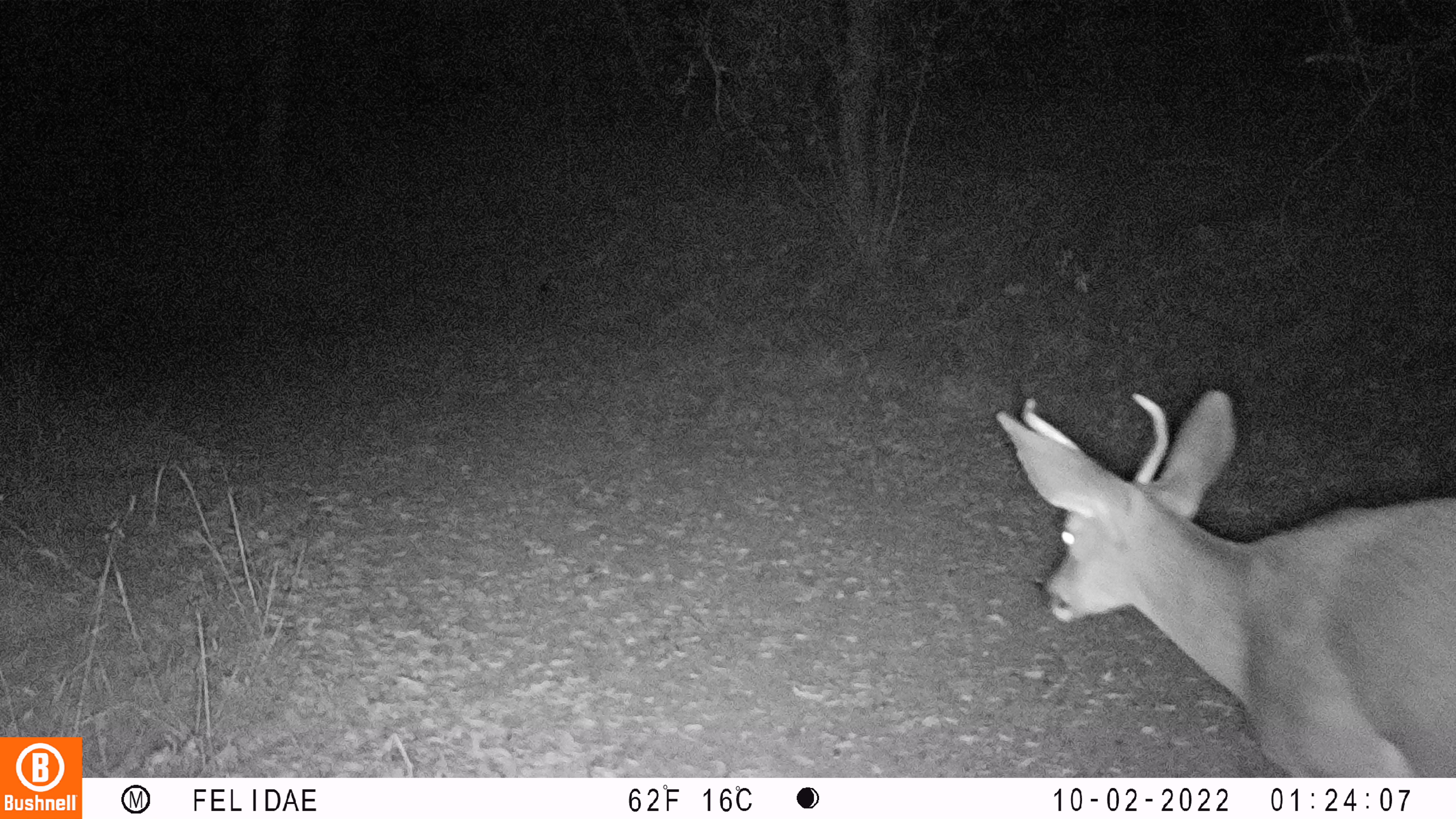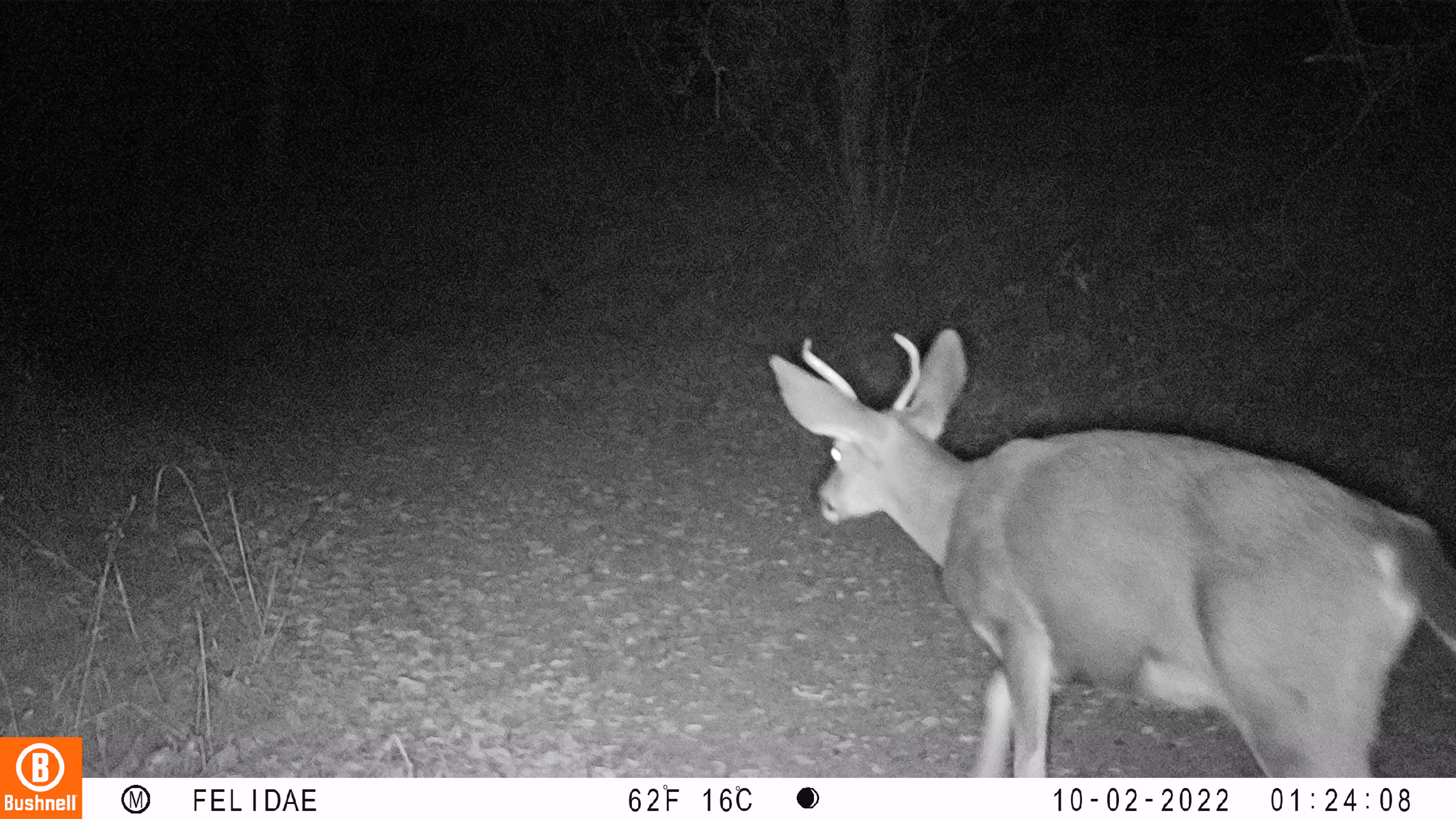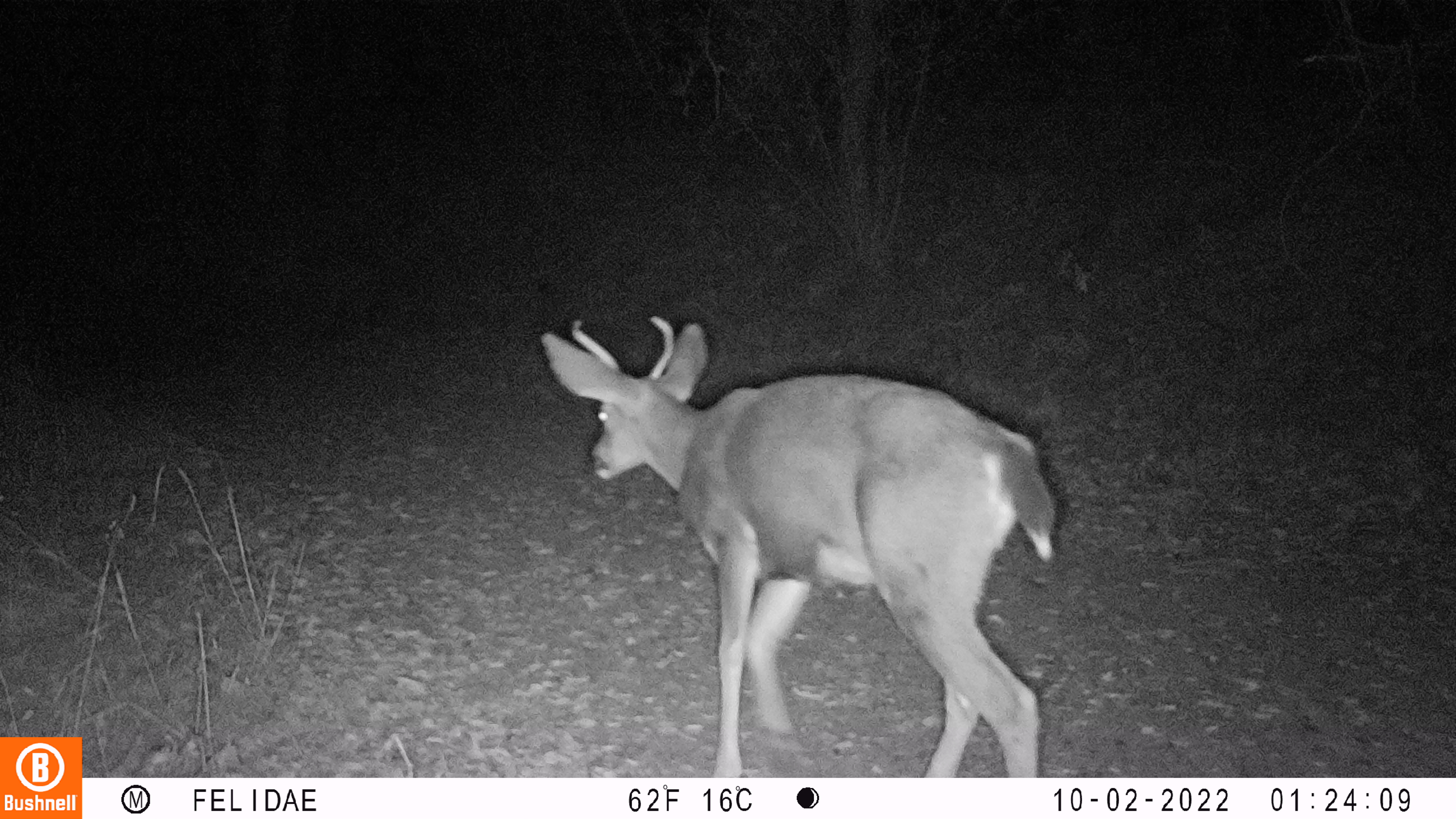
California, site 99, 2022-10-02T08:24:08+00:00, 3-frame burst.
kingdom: Animalia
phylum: Chordata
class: Mammalia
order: Artiodactyla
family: Cervidae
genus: Odocoileus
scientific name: Odocoileus hemionus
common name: mule deer